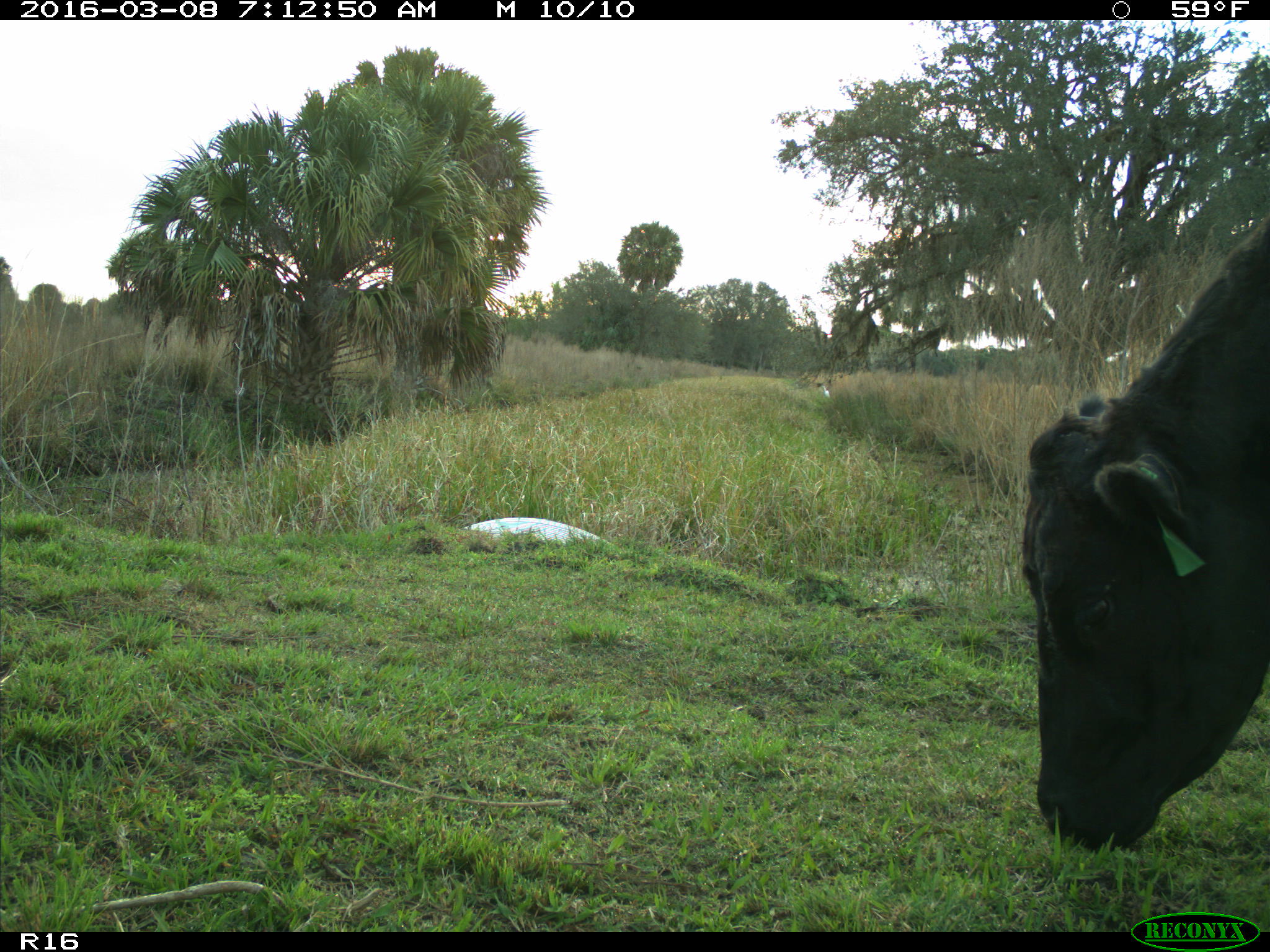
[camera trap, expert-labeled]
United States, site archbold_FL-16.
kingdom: Animalia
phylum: Chordata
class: Mammalia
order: Artiodactyla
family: Bovidae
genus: Bos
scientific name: Bos taurus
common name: domestic cow